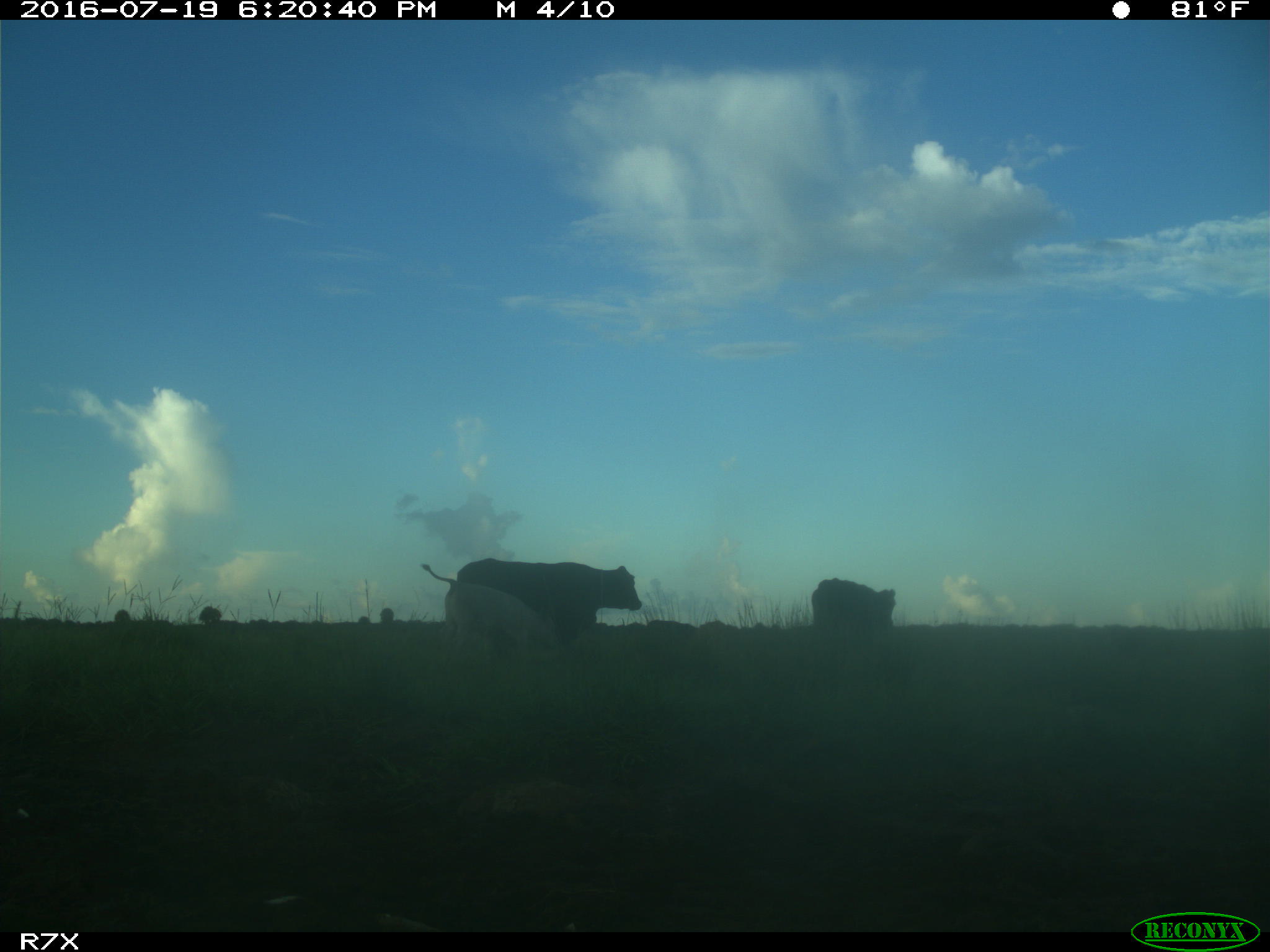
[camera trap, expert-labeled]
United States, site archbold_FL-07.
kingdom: Animalia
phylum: Chordata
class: Mammalia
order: Artiodactyla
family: Bovidae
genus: Bos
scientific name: Bos taurus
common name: domestic cow